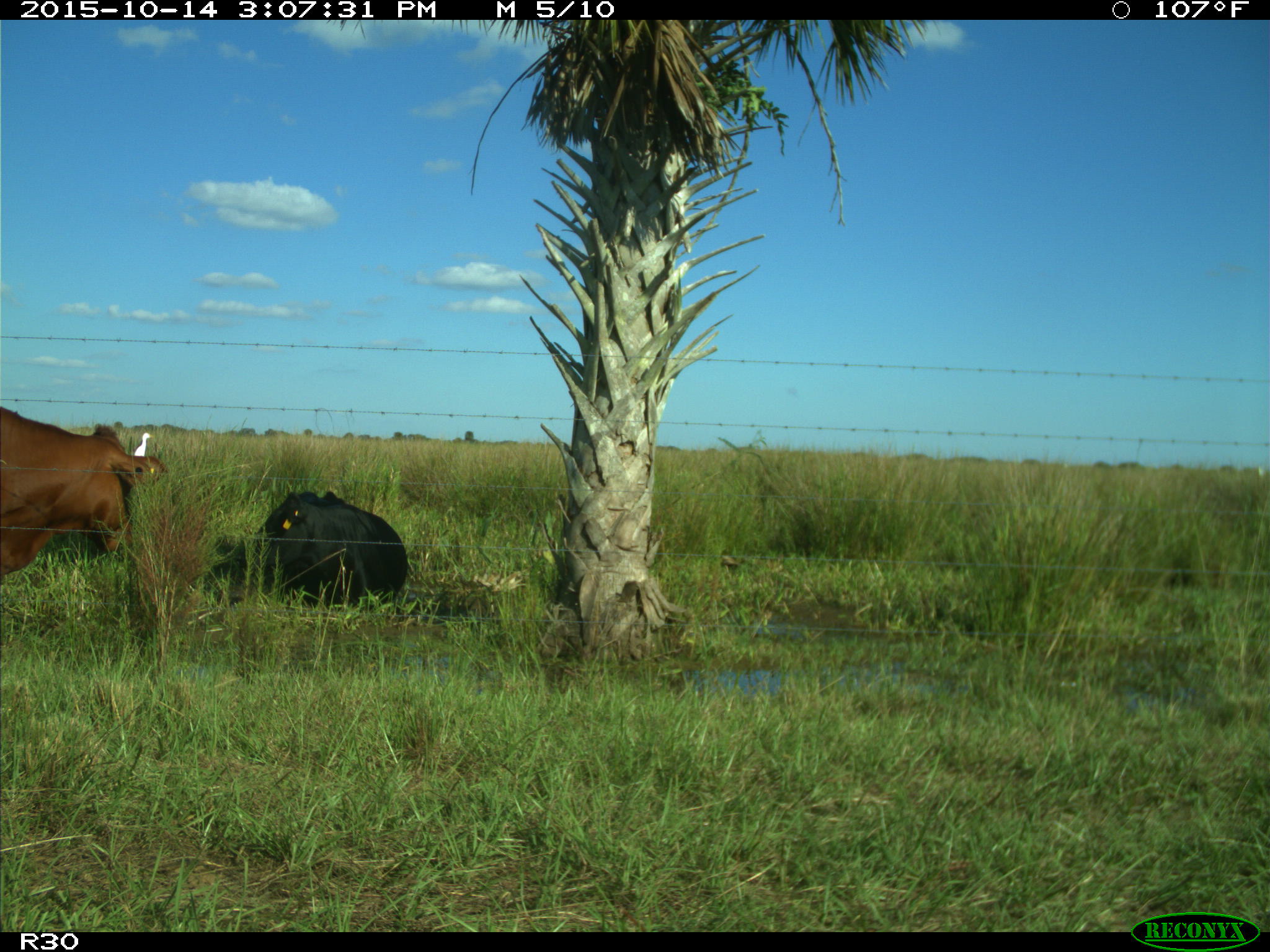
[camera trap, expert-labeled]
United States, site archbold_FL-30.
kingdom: Animalia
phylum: Chordata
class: Mammalia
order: Artiodactyla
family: Bovidae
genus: Bos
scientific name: Bos taurus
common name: domestic cow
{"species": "Bos taurus (domestic cow)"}